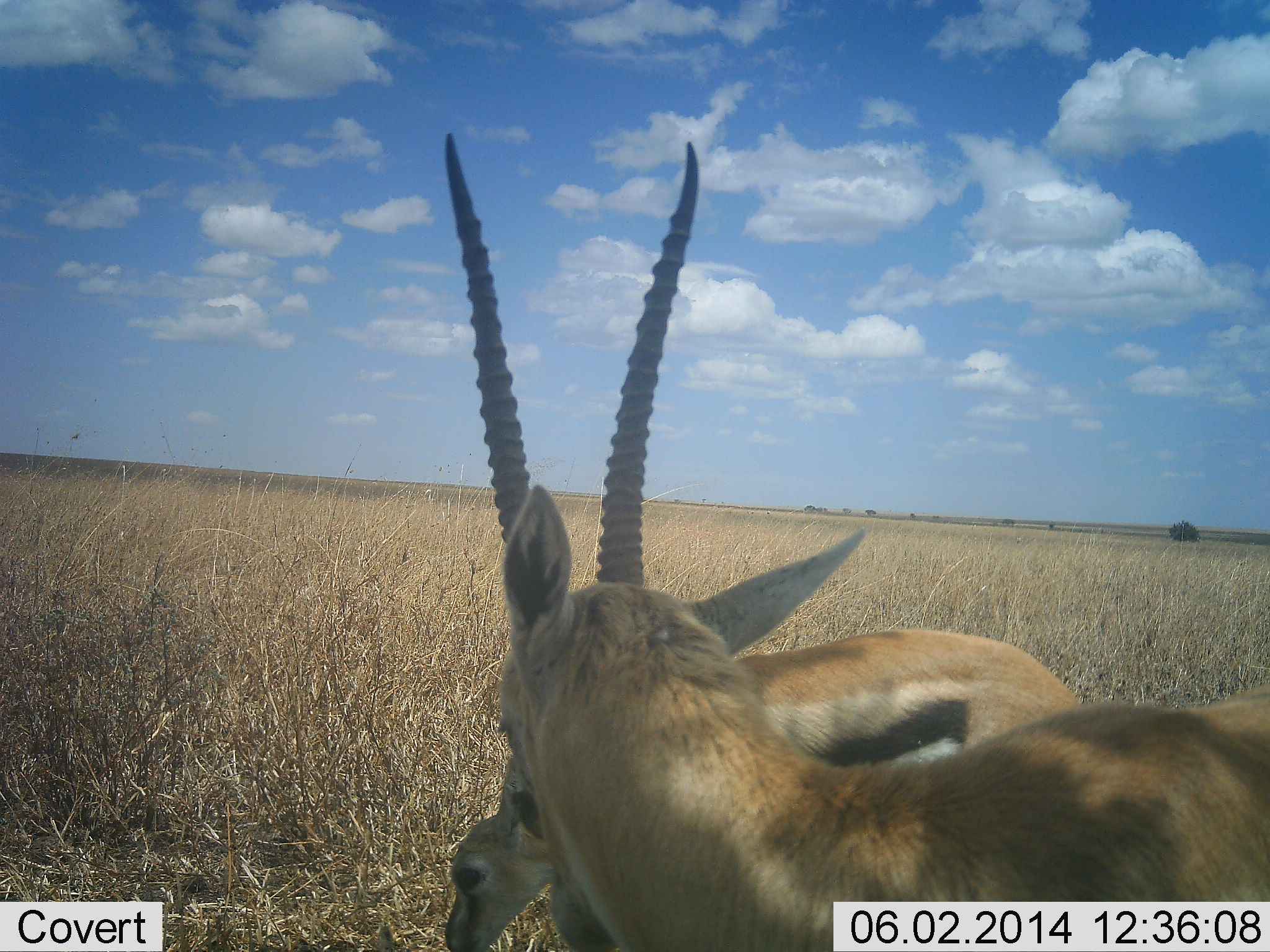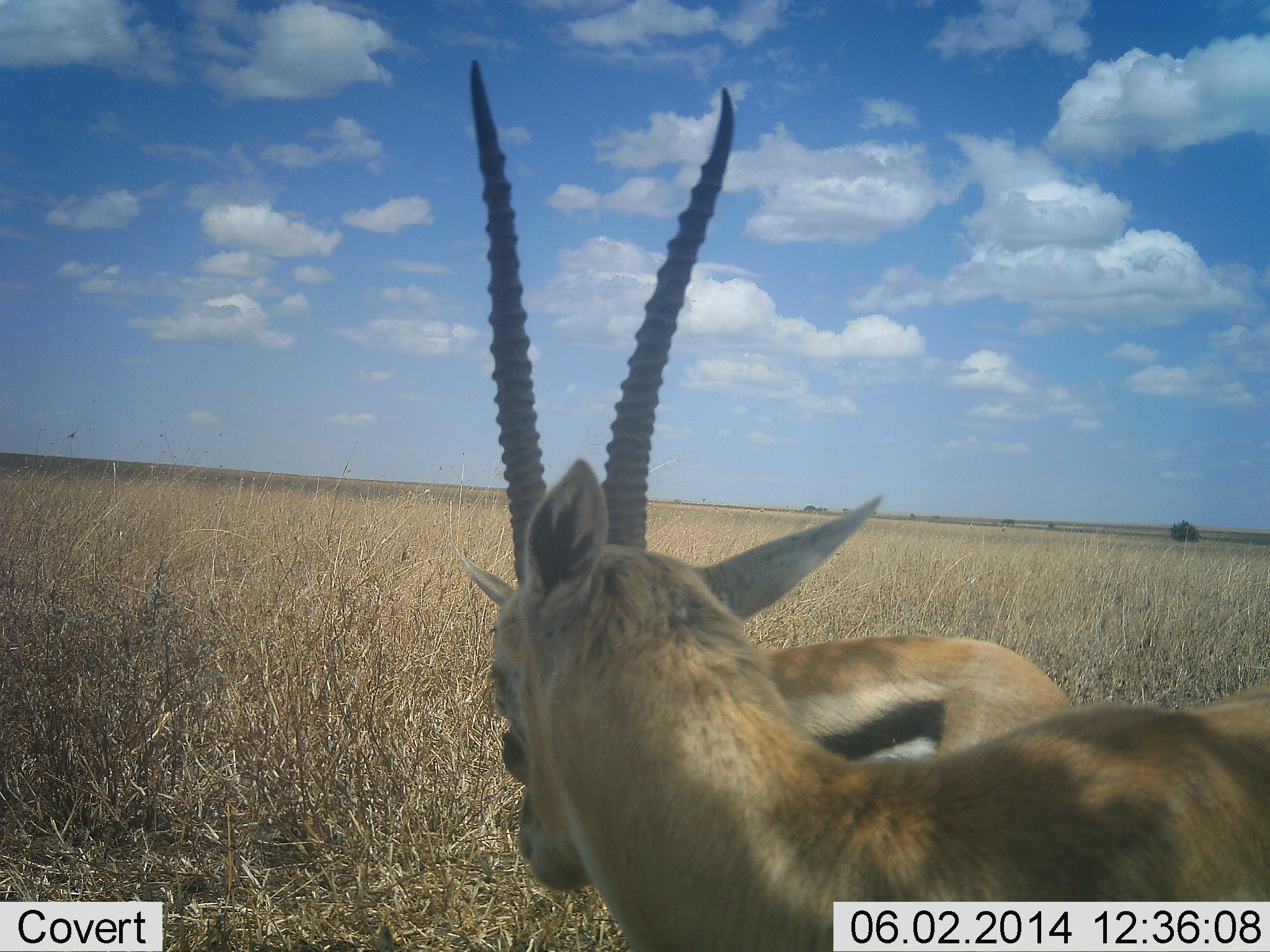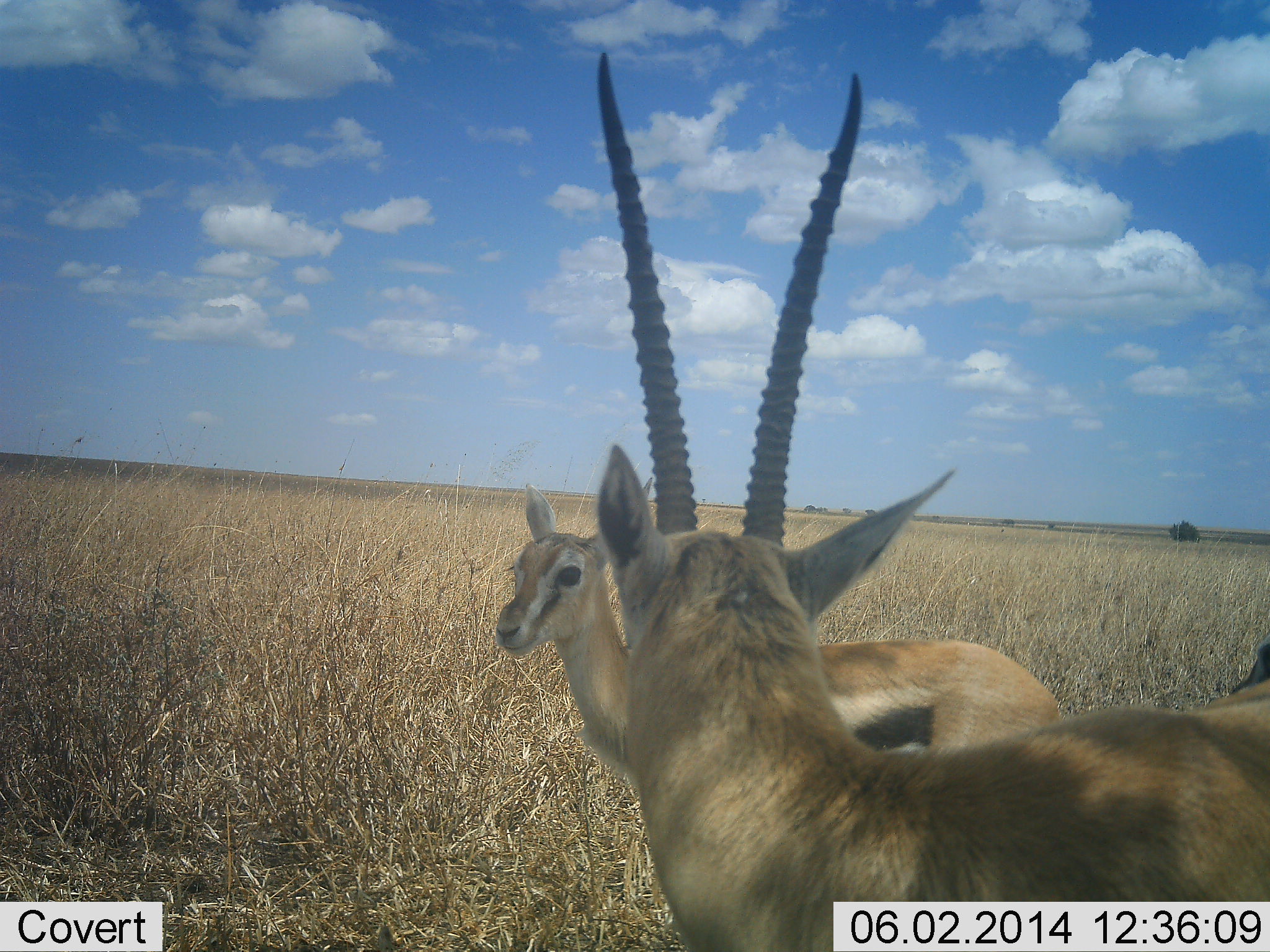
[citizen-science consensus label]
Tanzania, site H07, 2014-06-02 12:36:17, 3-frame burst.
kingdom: Animalia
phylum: Chordata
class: Mammalia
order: Artiodactyla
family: Bovidae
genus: Eudorcas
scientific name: Eudorcas thomsonii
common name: thomson's gazelle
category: gazellethomsons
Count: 2.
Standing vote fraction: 64%.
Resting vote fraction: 0%.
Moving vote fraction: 0%.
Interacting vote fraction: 45%.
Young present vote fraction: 9%.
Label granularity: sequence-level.